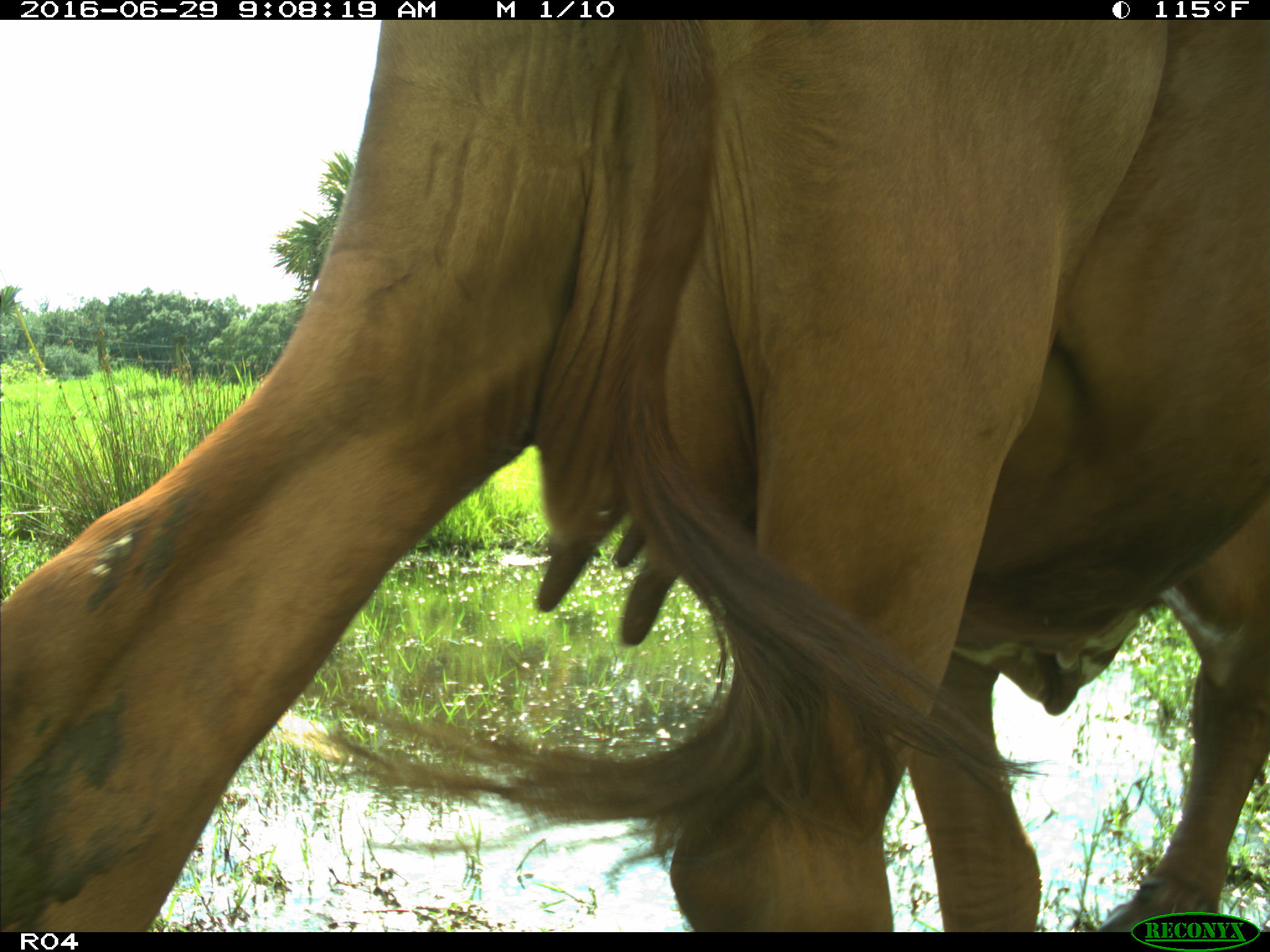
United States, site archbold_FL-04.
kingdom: Animalia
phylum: Chordata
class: Mammalia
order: Artiodactyla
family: Bovidae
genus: Bos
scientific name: Bos taurus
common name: domestic cow